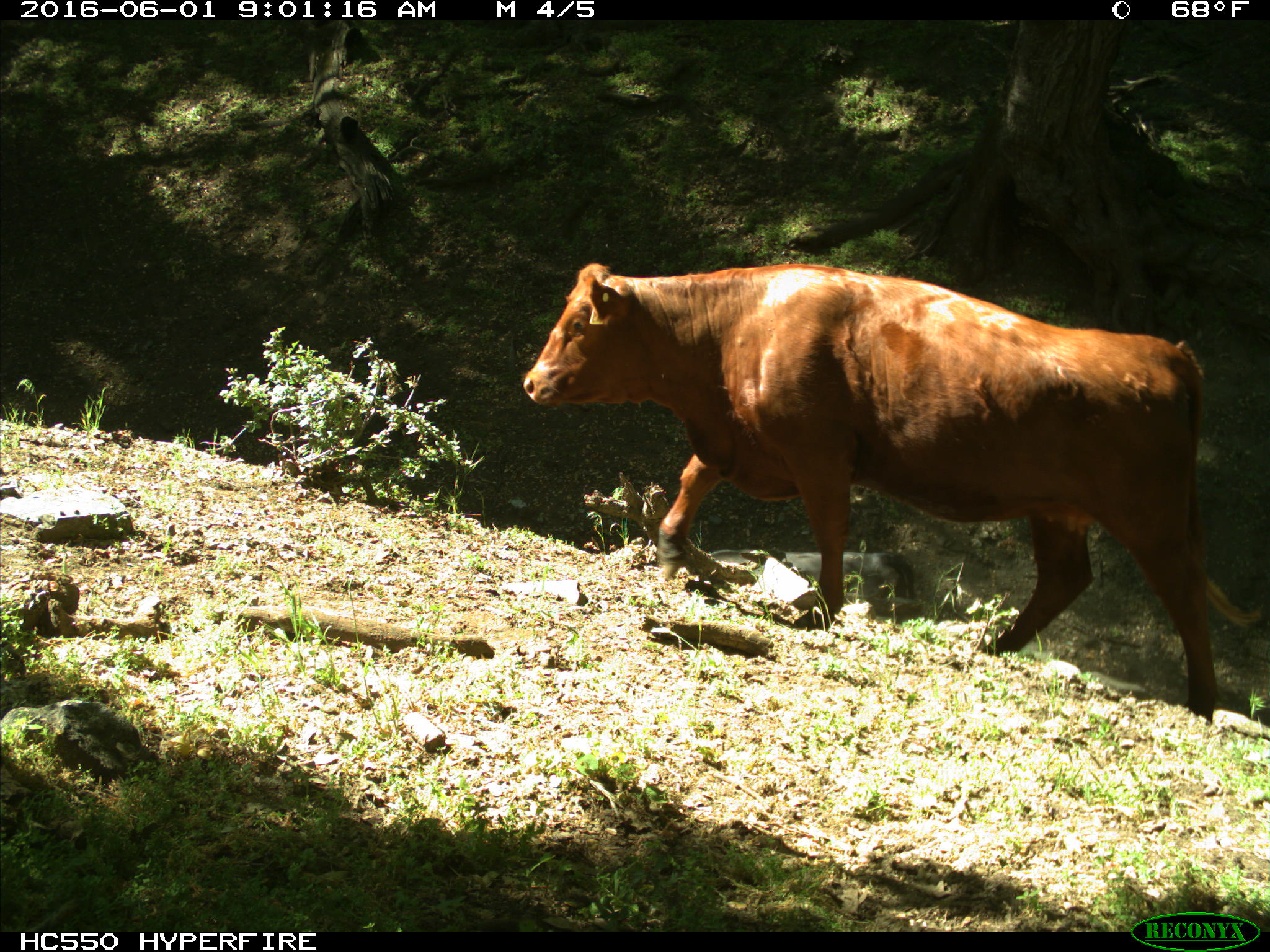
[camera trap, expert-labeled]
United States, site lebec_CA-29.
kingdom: Animalia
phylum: Chordata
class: Mammalia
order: Artiodactyla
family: Bovidae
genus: Bos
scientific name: Bos taurus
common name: domestic cow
Bos taurus (domestic cow).